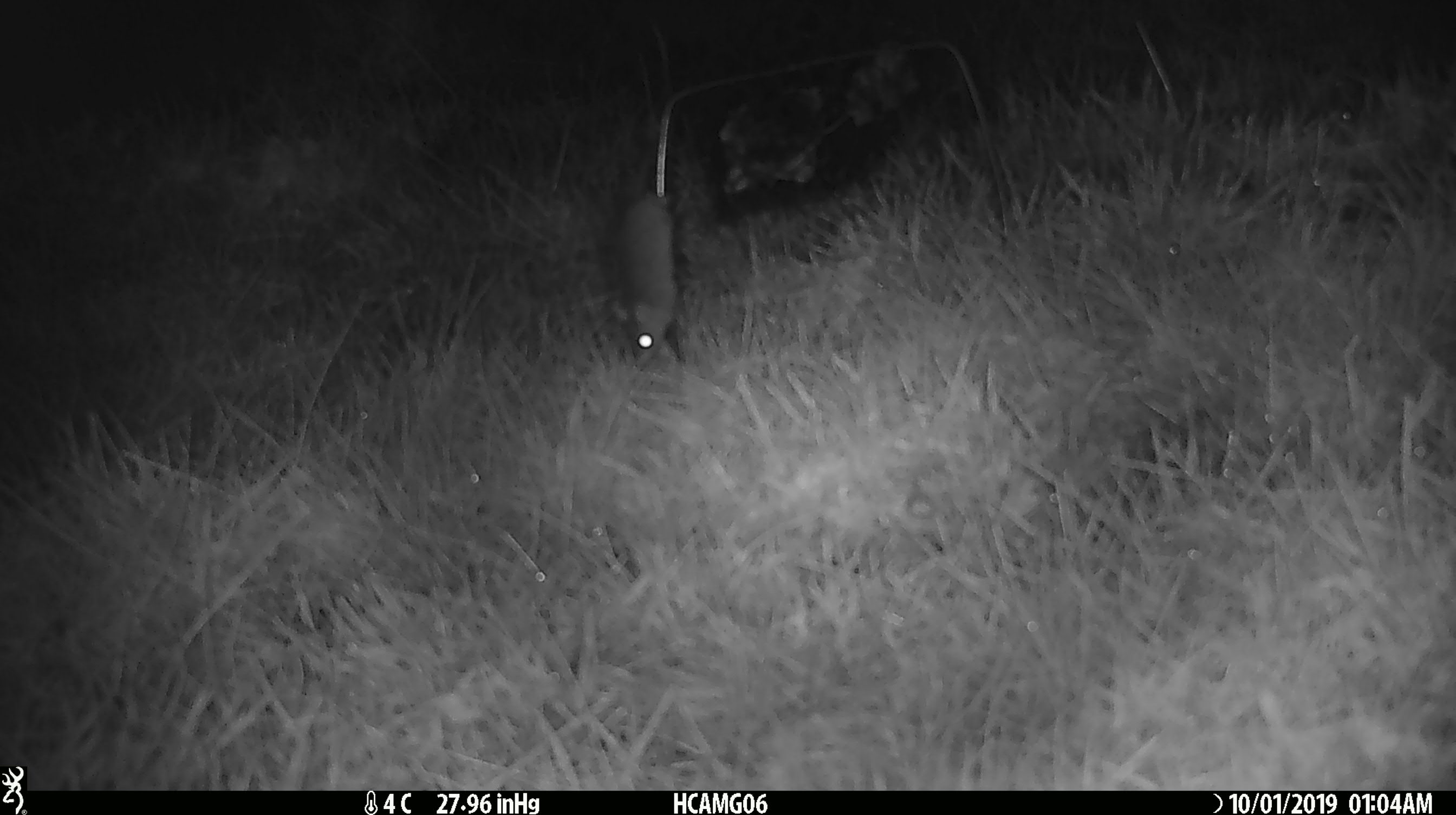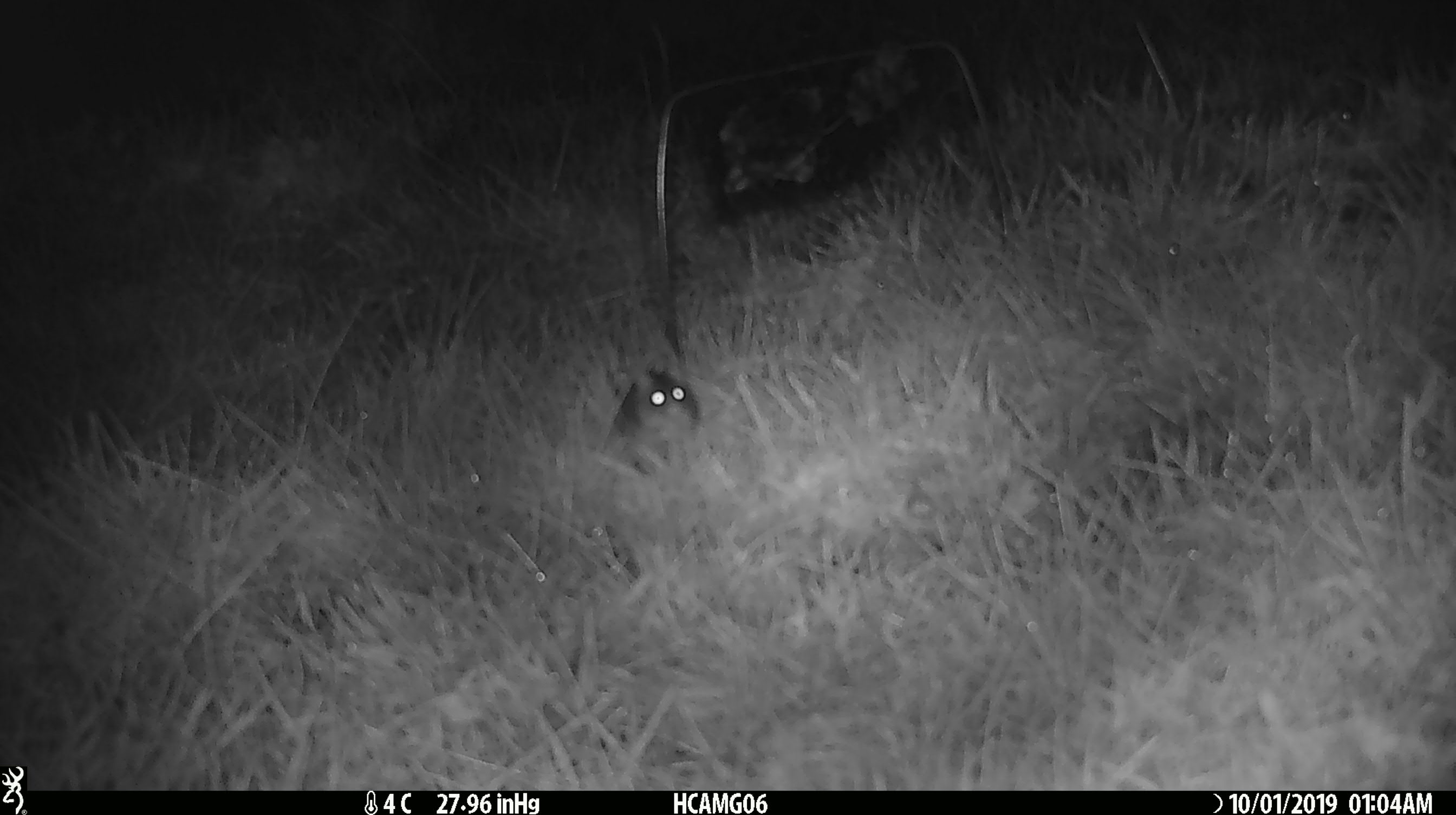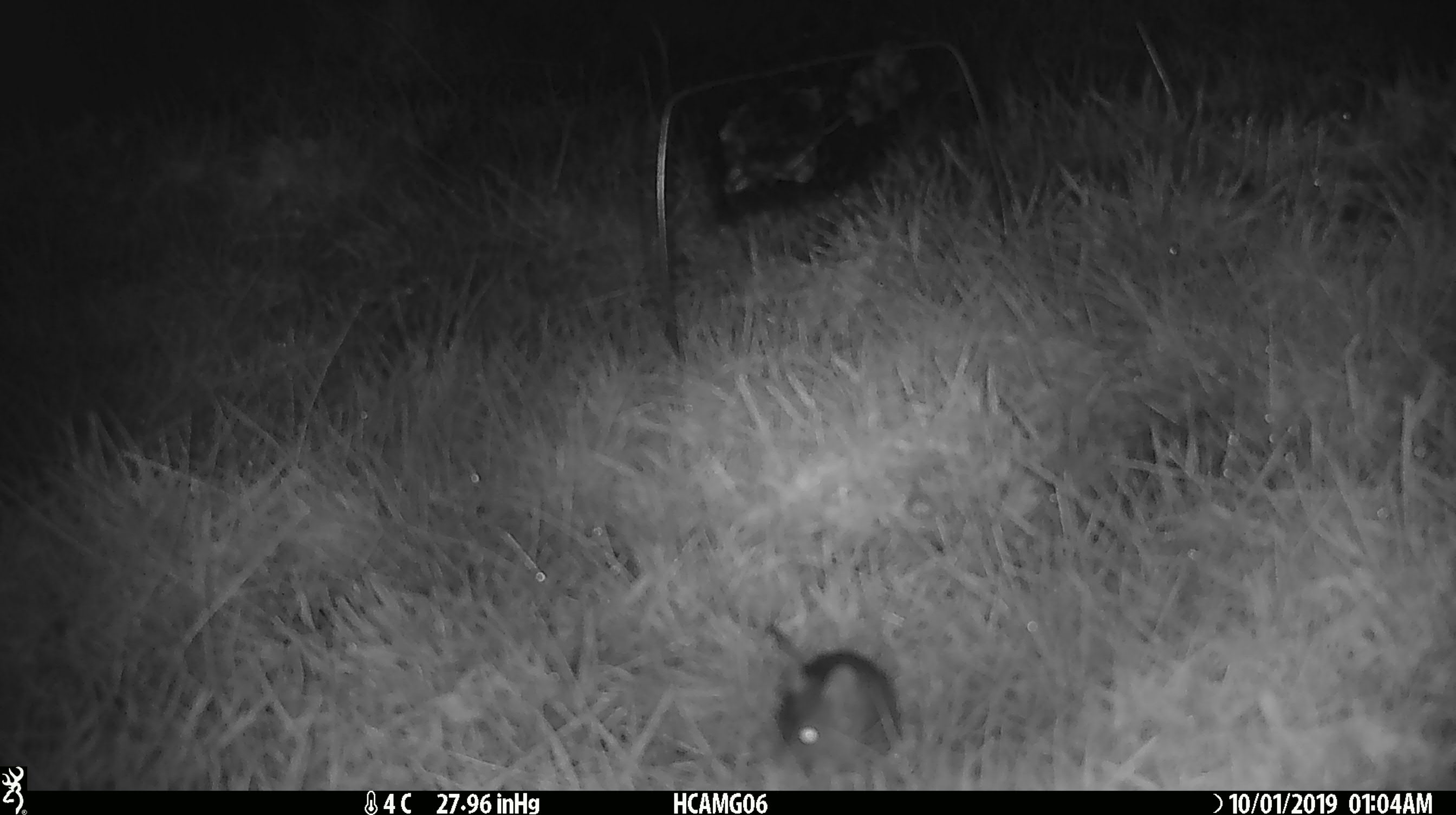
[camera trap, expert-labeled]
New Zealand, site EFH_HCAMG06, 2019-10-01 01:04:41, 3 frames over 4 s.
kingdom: Animalia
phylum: Chordata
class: Mammalia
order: Rodentia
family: Muridae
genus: Mus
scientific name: Mus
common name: mouse